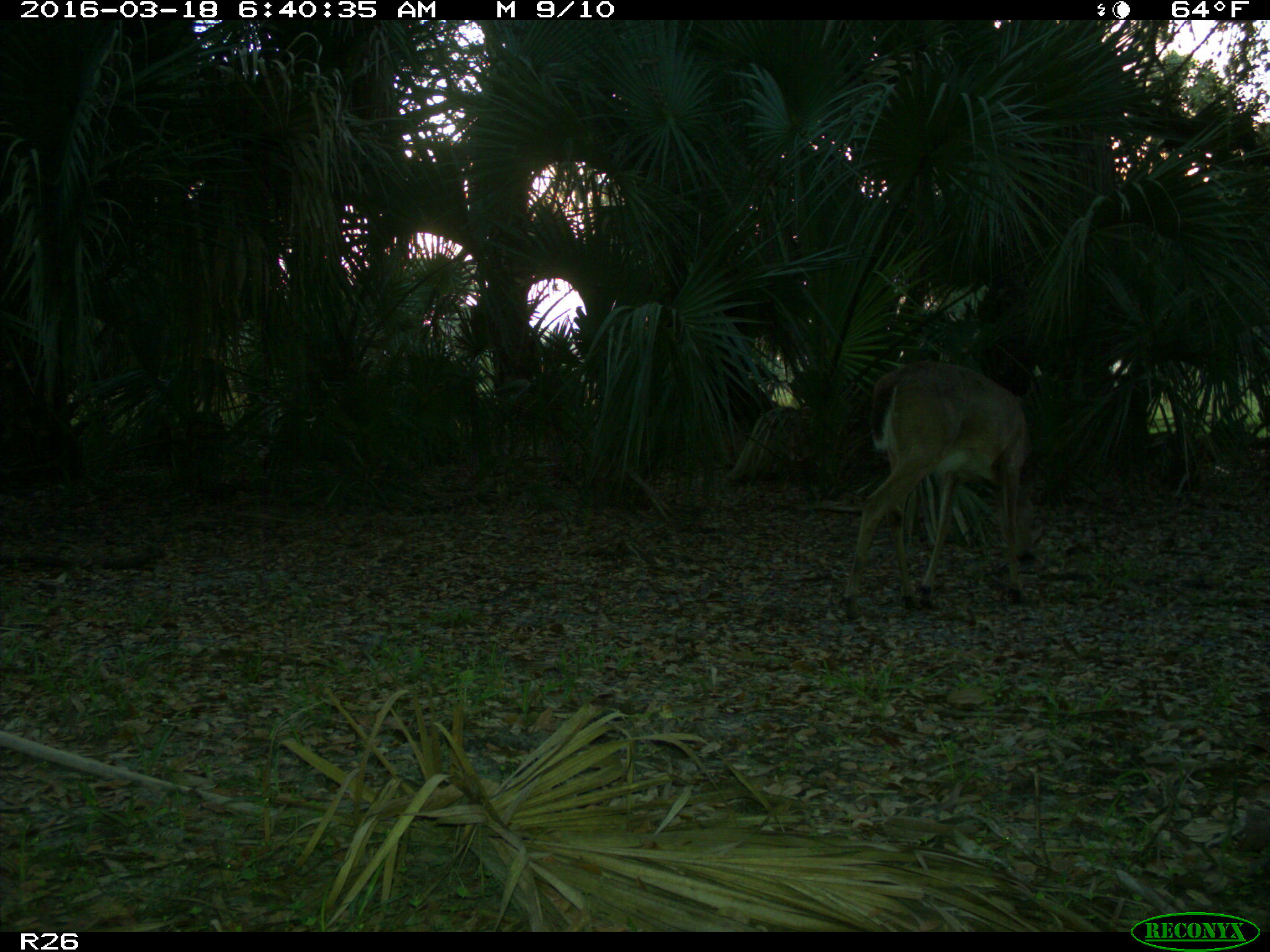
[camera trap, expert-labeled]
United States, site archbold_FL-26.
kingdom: Animalia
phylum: Chordata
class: Mammalia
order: Artiodactyla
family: Cervidae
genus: Odocoileus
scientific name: Odocoileus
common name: deer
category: unidentified deer